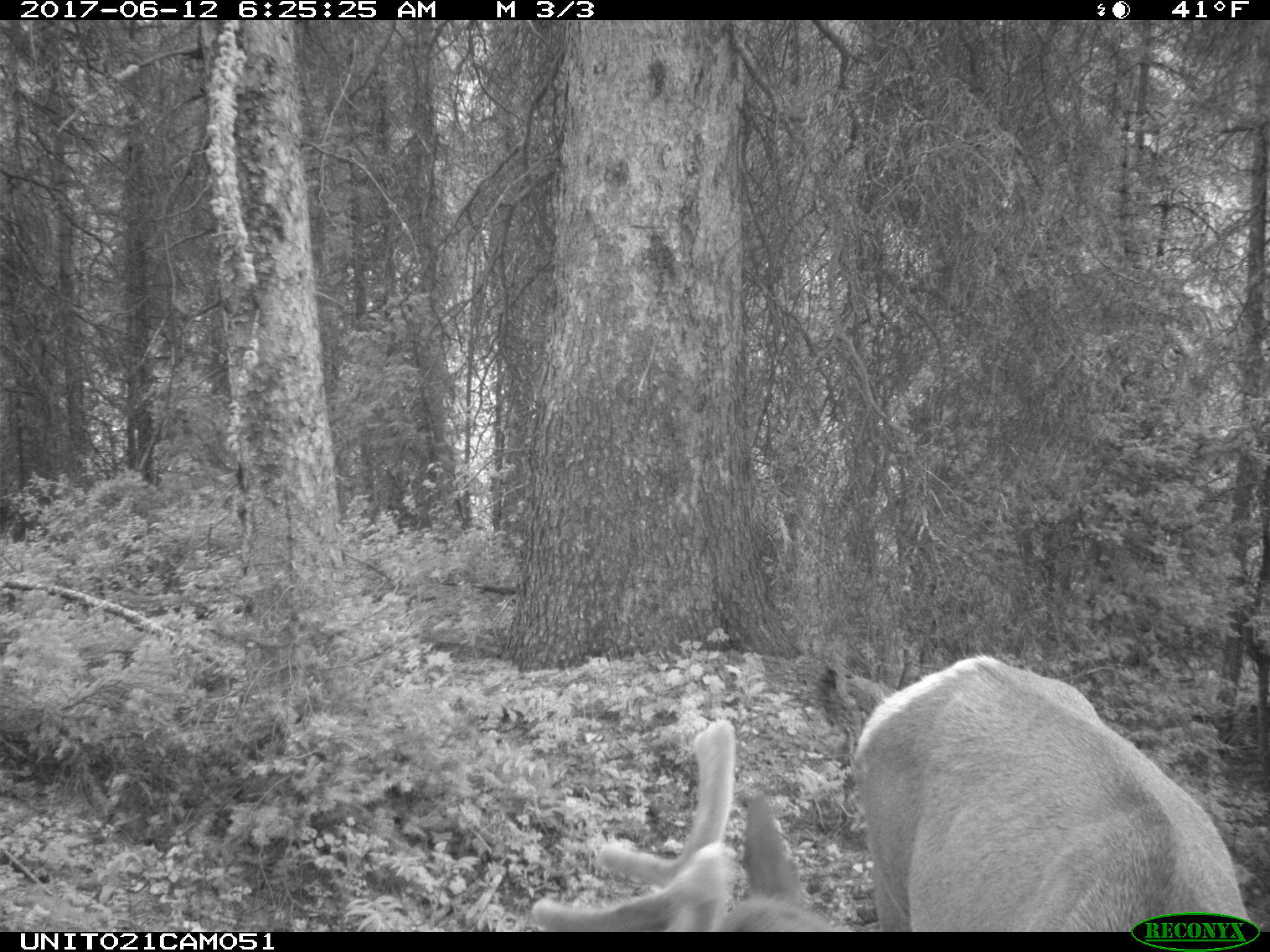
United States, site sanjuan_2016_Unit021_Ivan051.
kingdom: Animalia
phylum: Chordata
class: Mammalia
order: Artiodactyla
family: Cervidae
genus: Cervus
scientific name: Cervus elaphus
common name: red deer